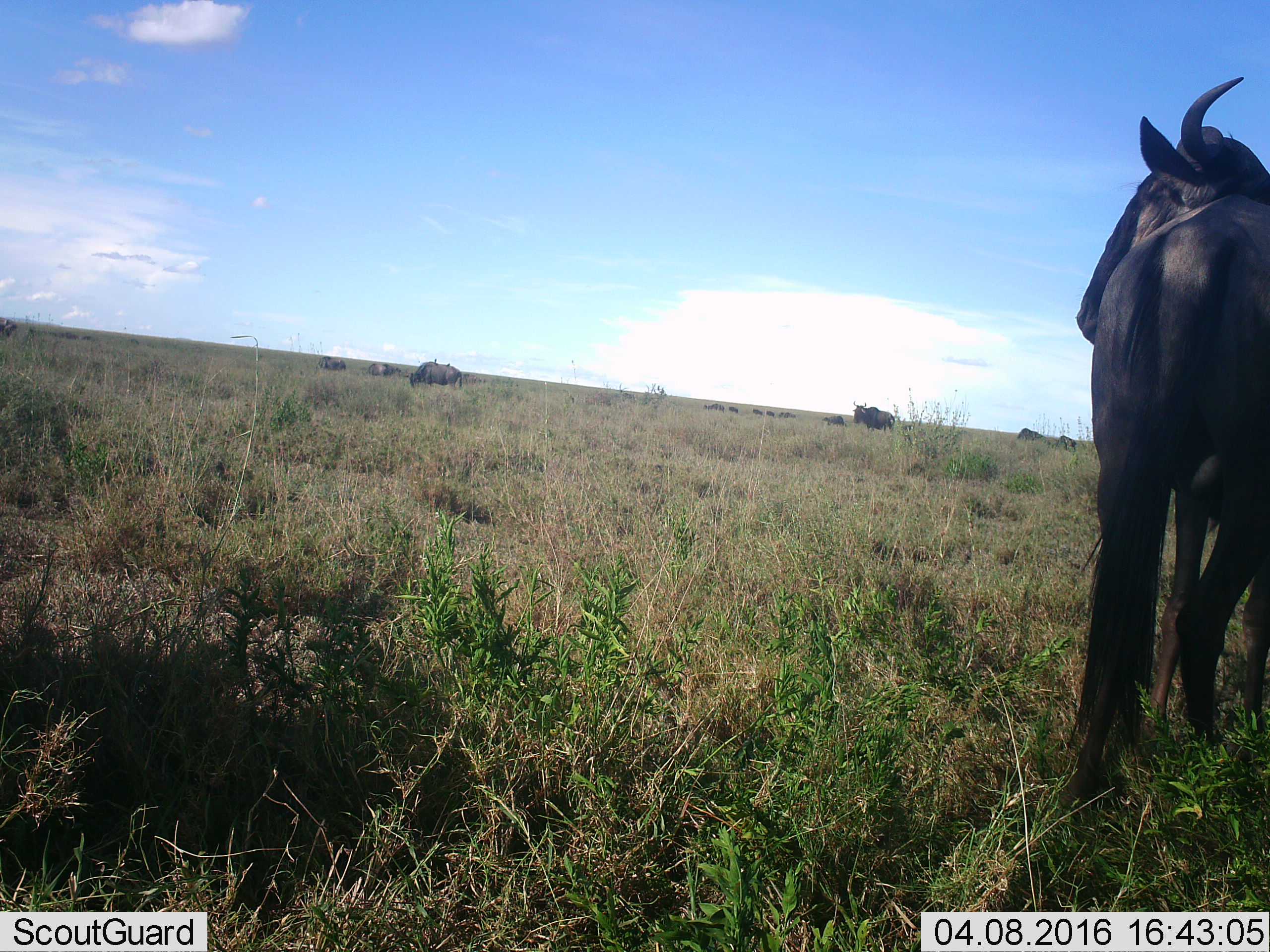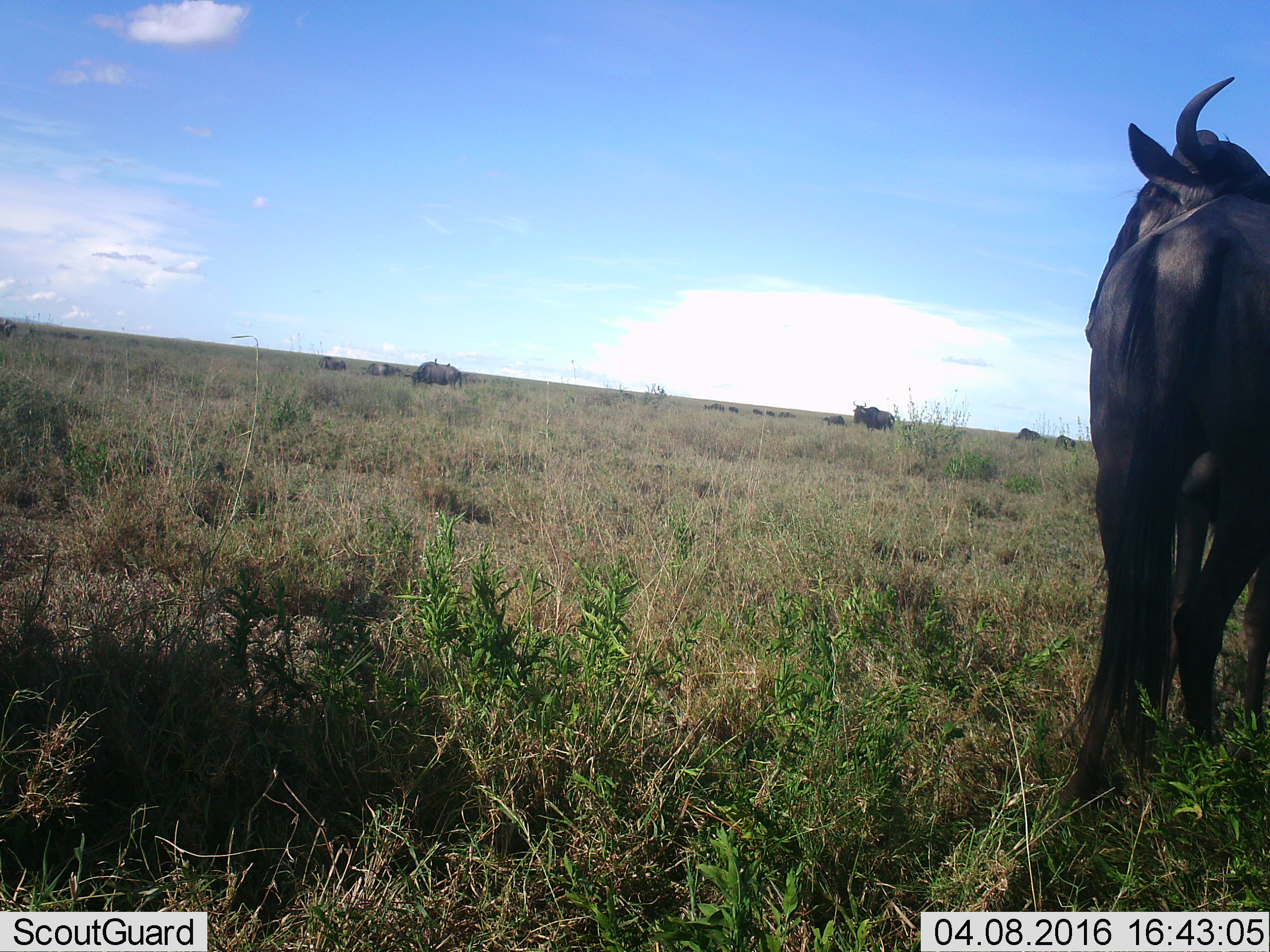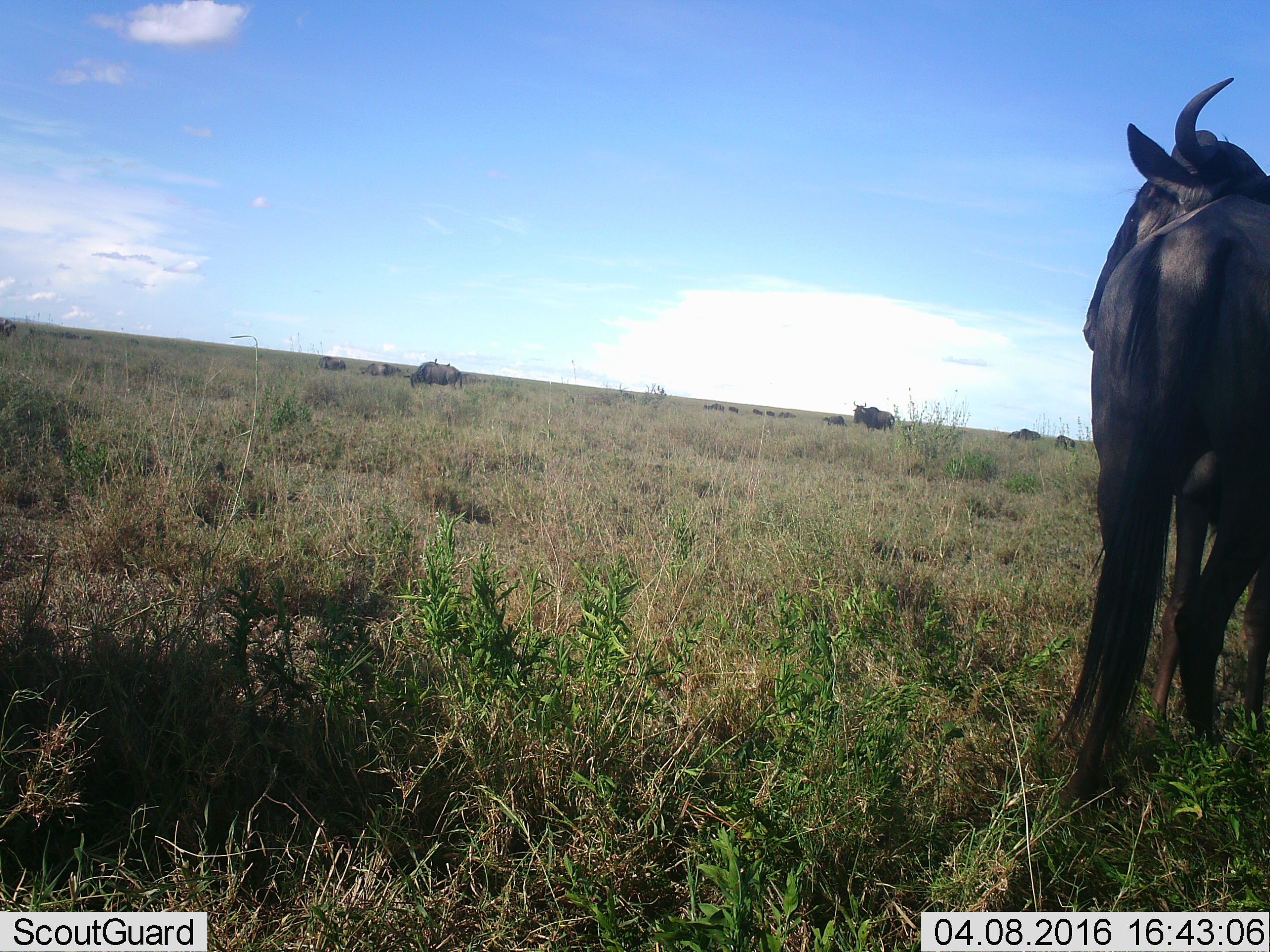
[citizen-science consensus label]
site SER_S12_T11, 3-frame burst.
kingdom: Animalia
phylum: Chordata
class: Mammalia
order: Artiodactyla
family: Bovidae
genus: Connochaetes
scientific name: Connochaetes taurinus taurinus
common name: blue wildebeest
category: wildebeestblue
Wildebeestblue (blue wildebeest) (Connochaetes taurinus taurinus), count 11-50. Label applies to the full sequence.